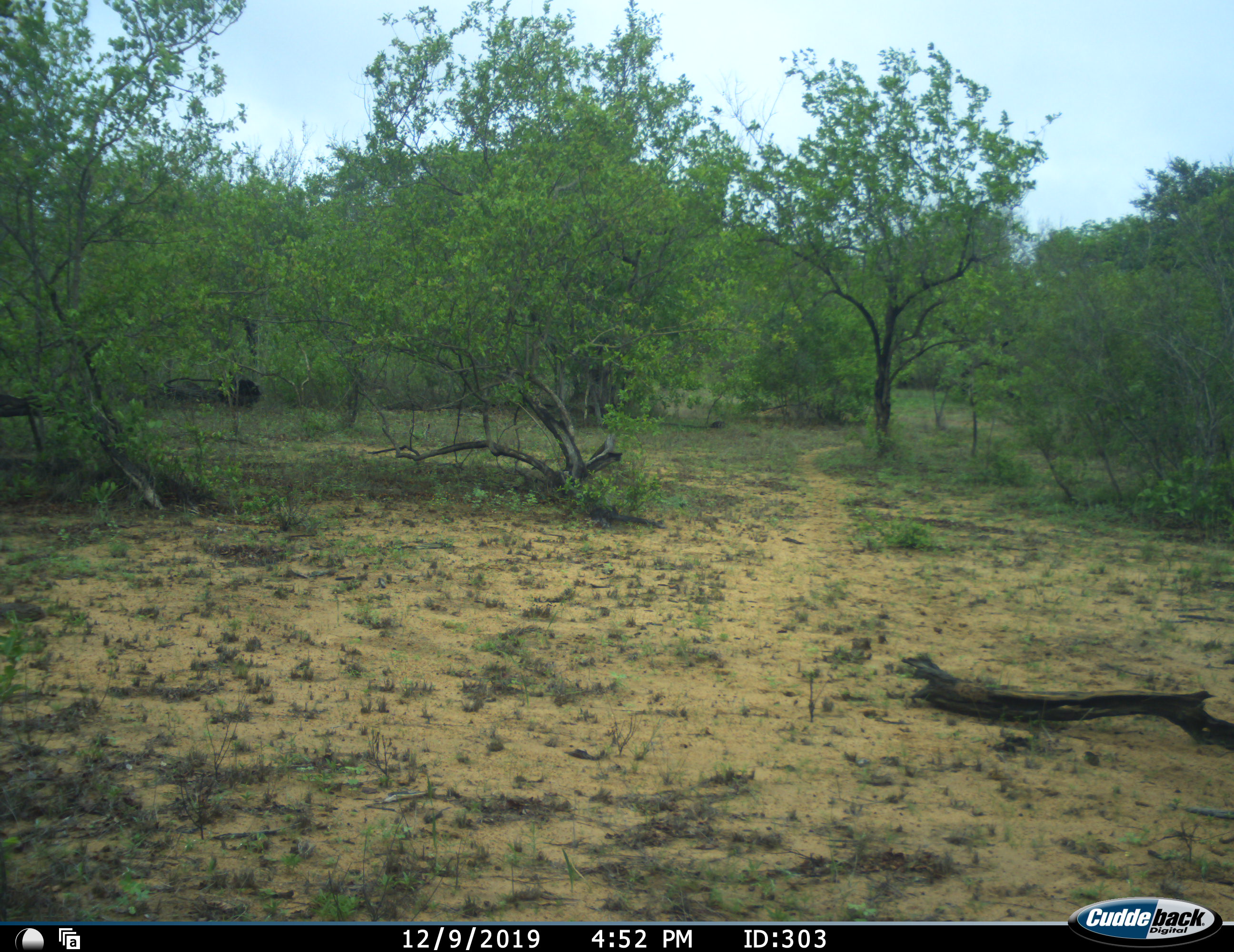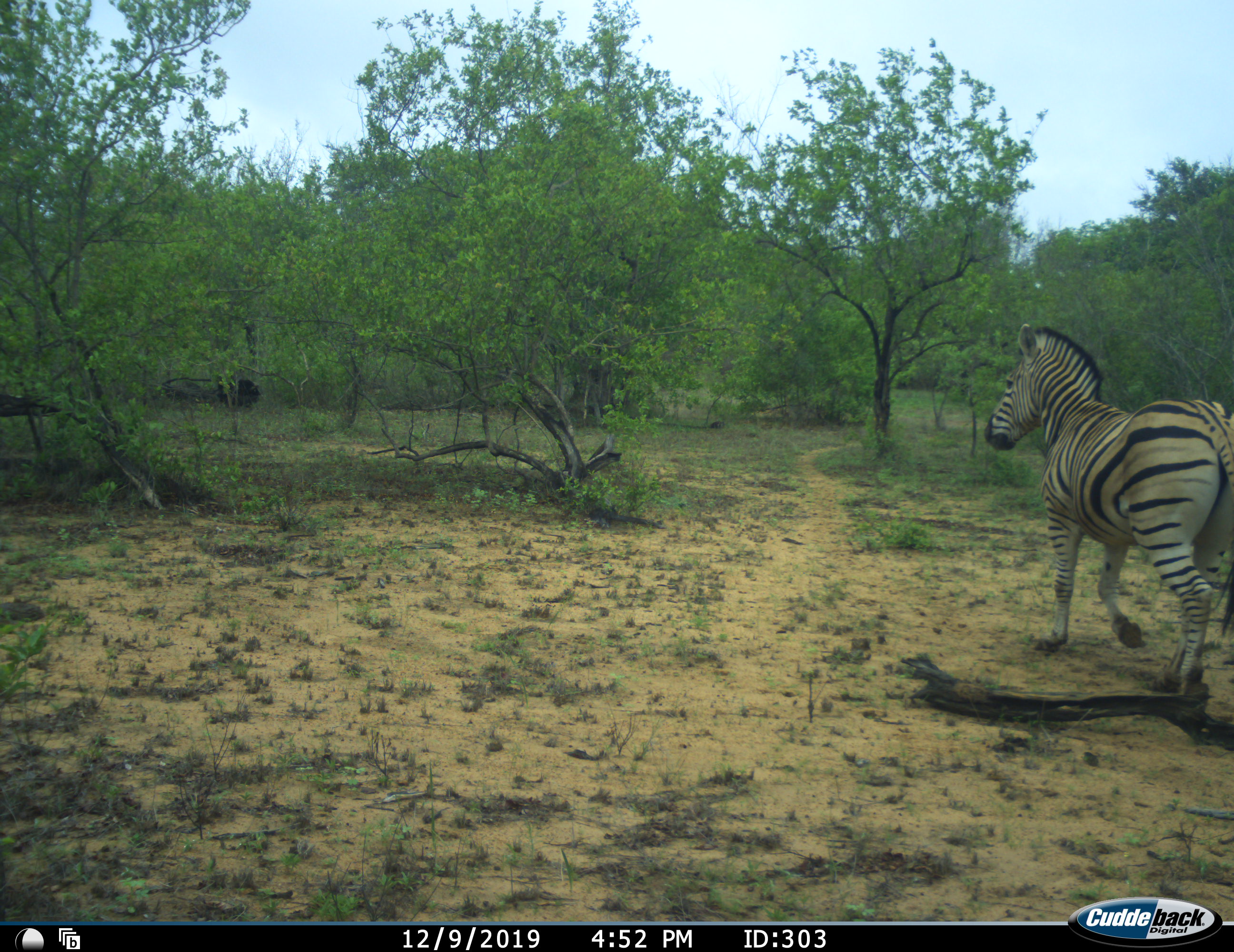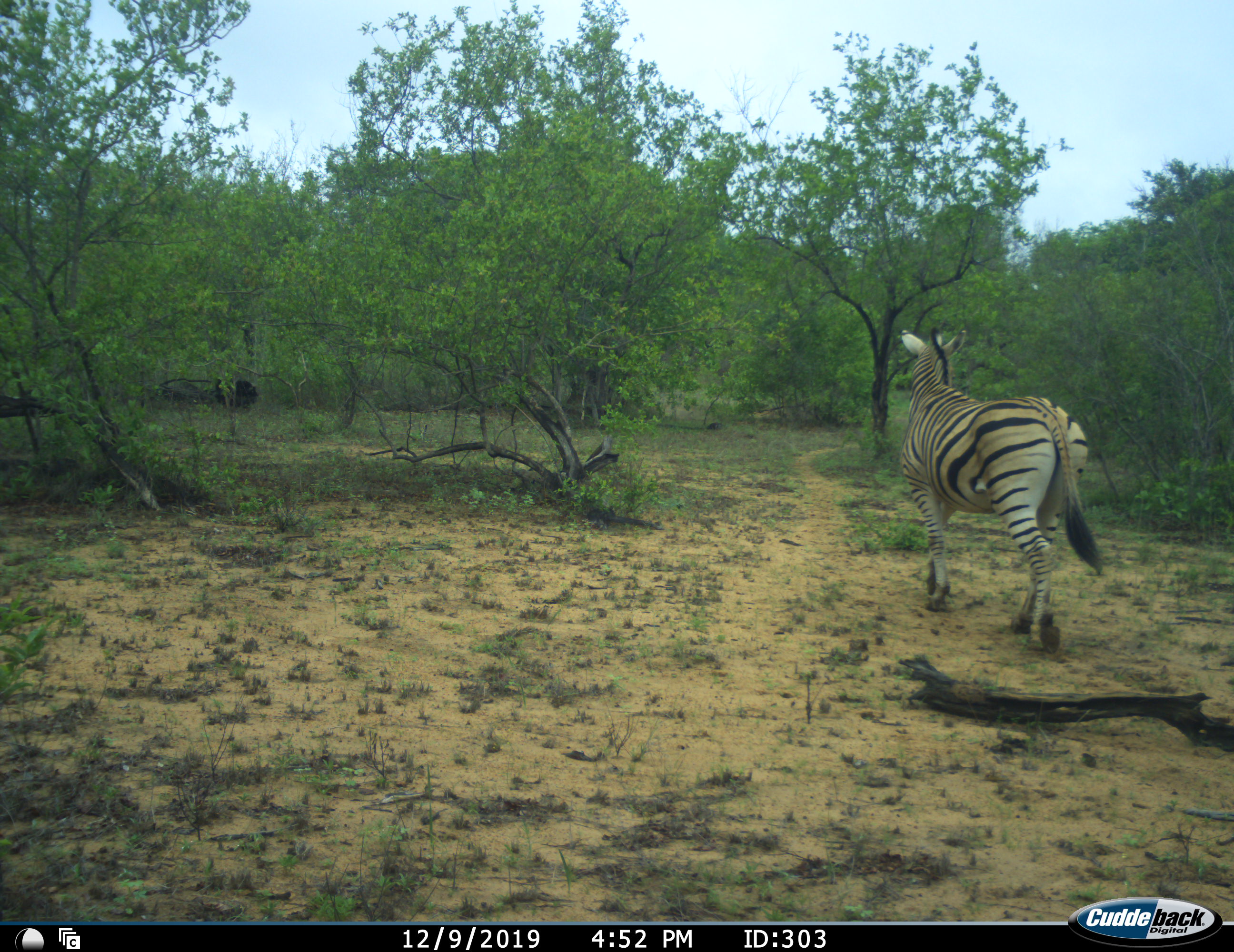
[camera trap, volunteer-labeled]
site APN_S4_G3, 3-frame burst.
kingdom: Animalia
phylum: Chordata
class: Mammalia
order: Perissodactyla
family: Equidae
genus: Equus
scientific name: Equus quagga burchellii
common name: burchell's zebra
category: zebraburchells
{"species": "zebraburchells (burchell's zebra) (Equus quagga burchellii)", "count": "1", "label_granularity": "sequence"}